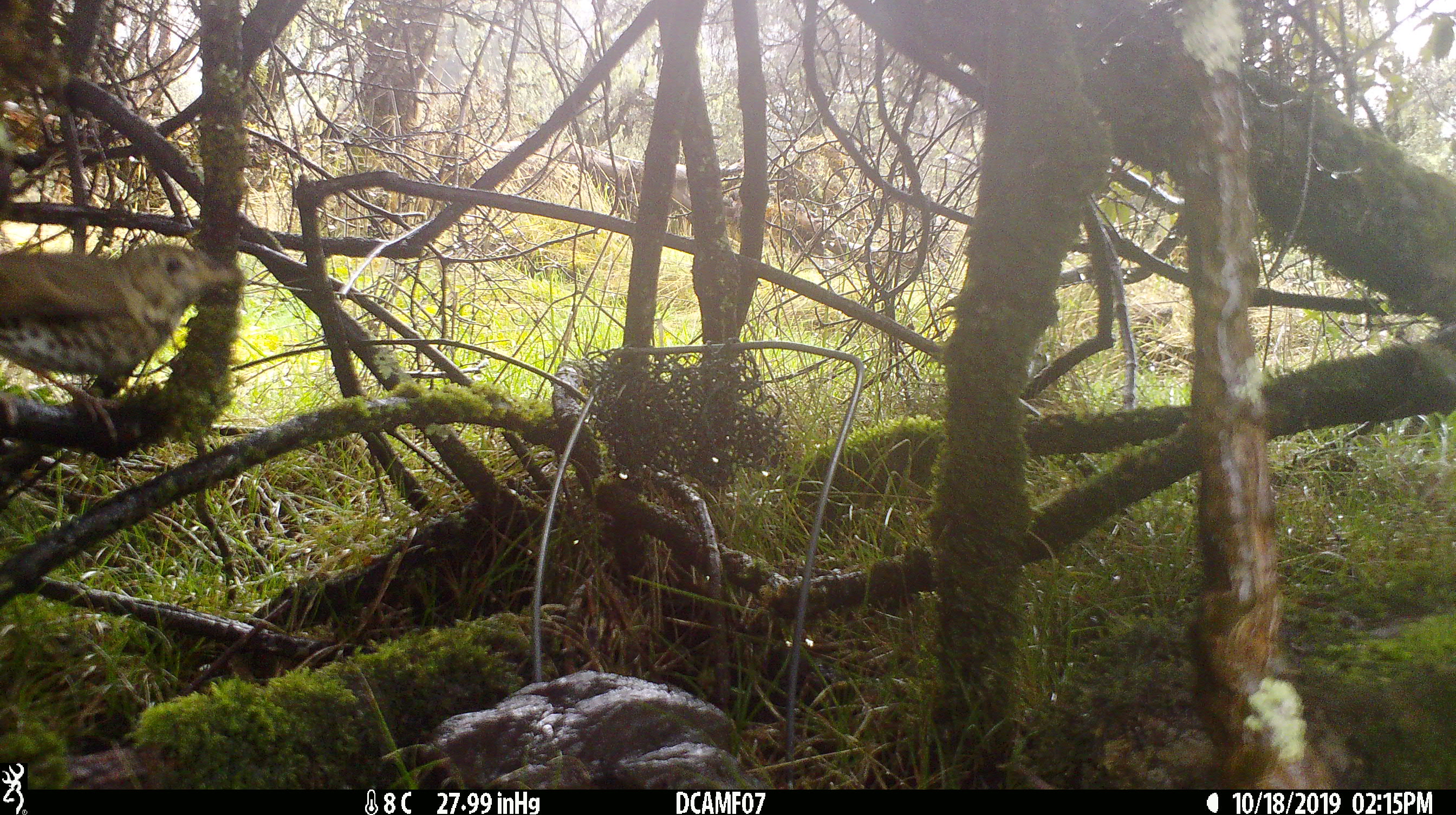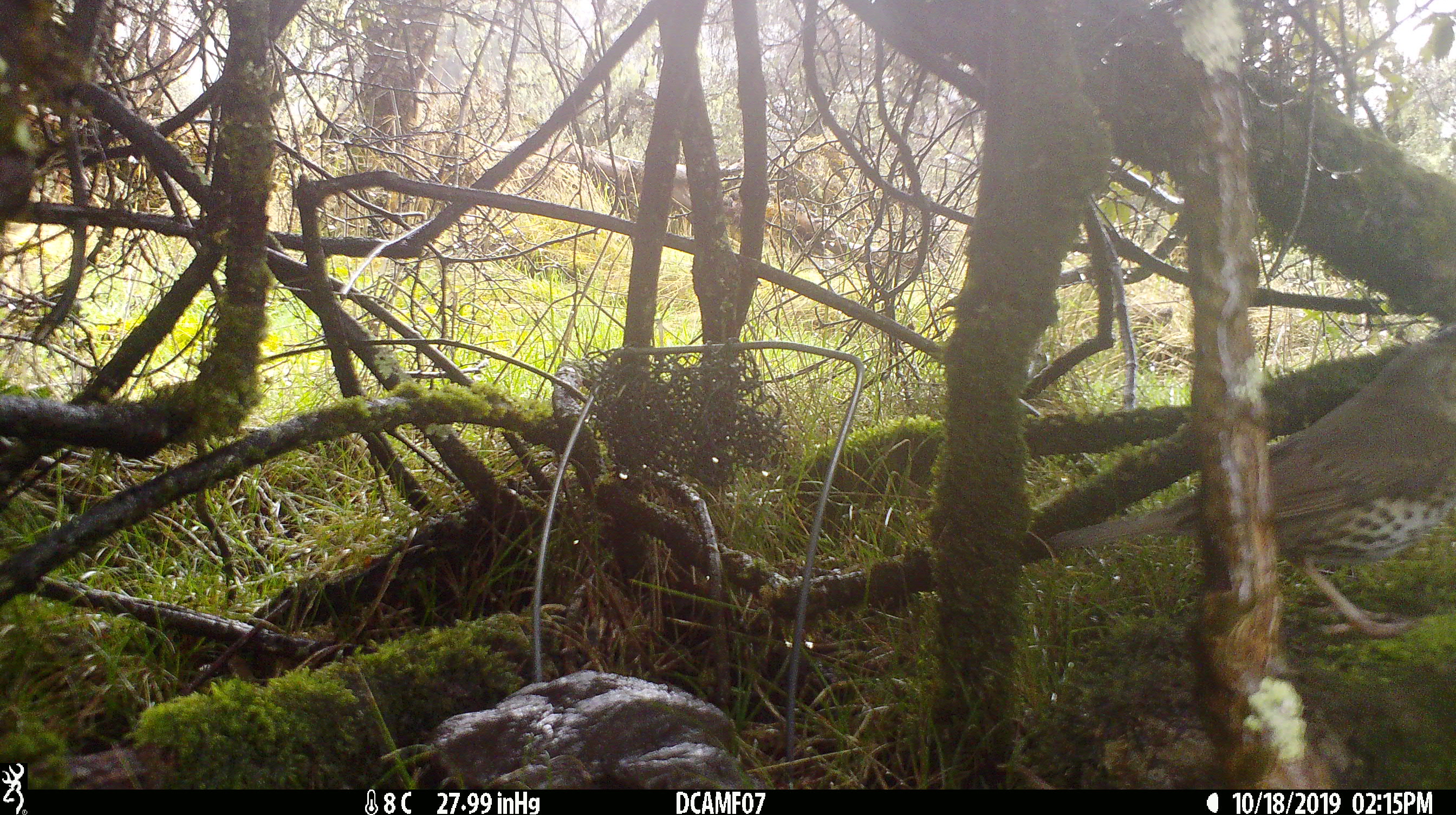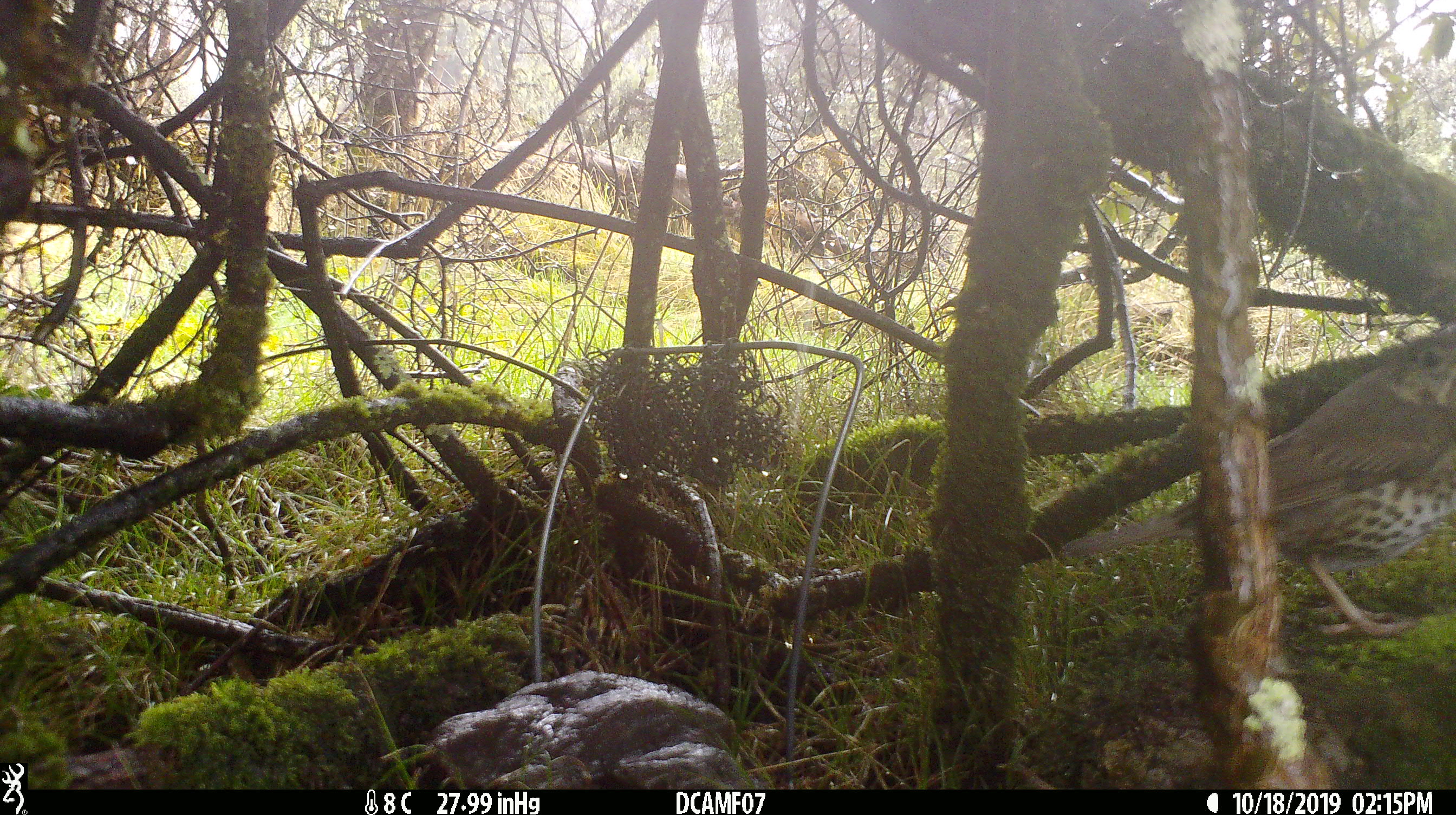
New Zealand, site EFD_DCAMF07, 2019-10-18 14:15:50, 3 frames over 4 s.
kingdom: Animalia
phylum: Chordata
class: Aves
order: Passeriformes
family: Turdidae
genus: Turdus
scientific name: Turdus philomelos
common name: song thrush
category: thrush